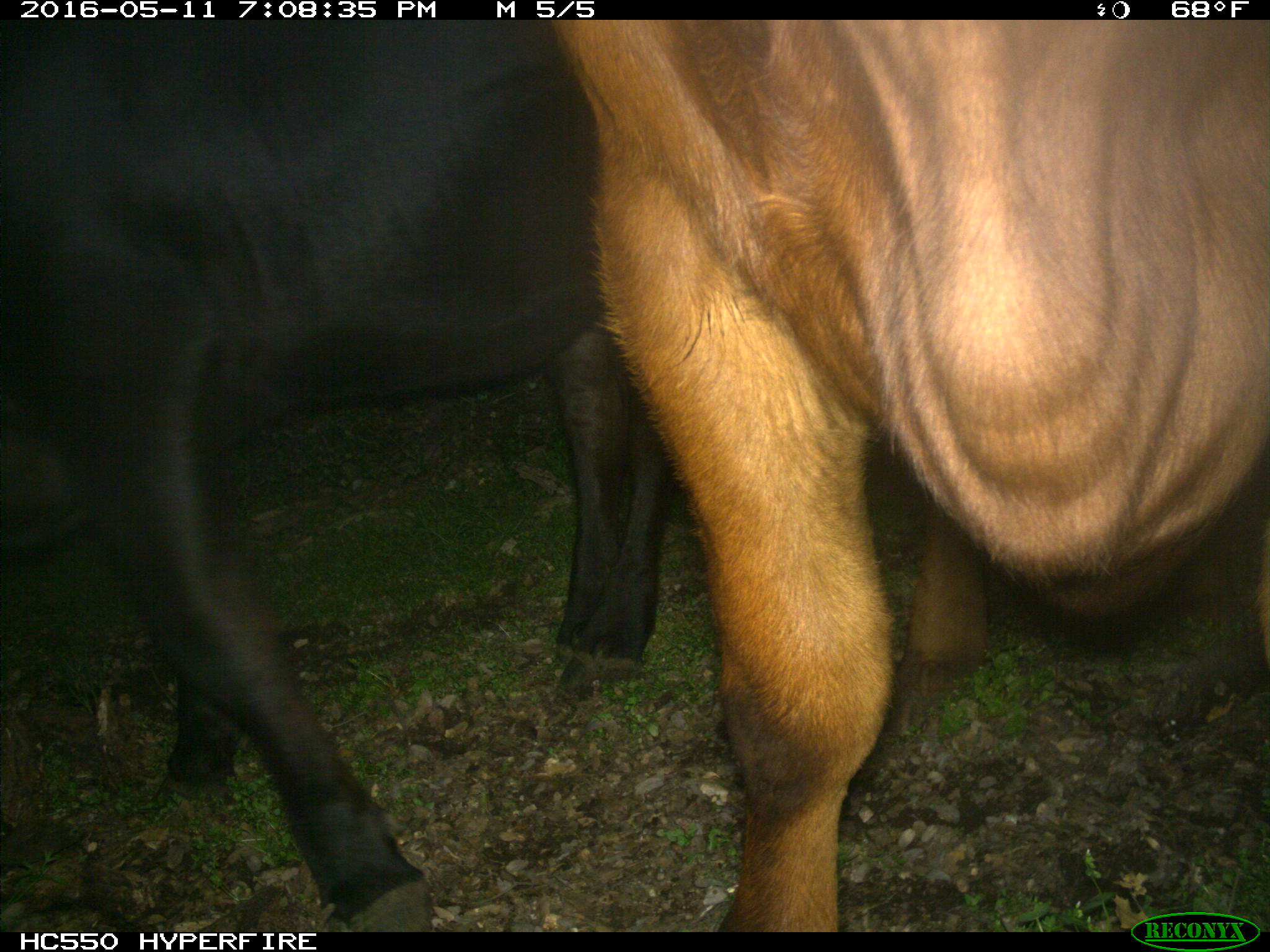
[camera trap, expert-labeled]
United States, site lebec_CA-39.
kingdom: Animalia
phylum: Chordata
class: Mammalia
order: Artiodactyla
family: Bovidae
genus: Bos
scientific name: Bos taurus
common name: domestic cow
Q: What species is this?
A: Bos taurus (domestic cow).